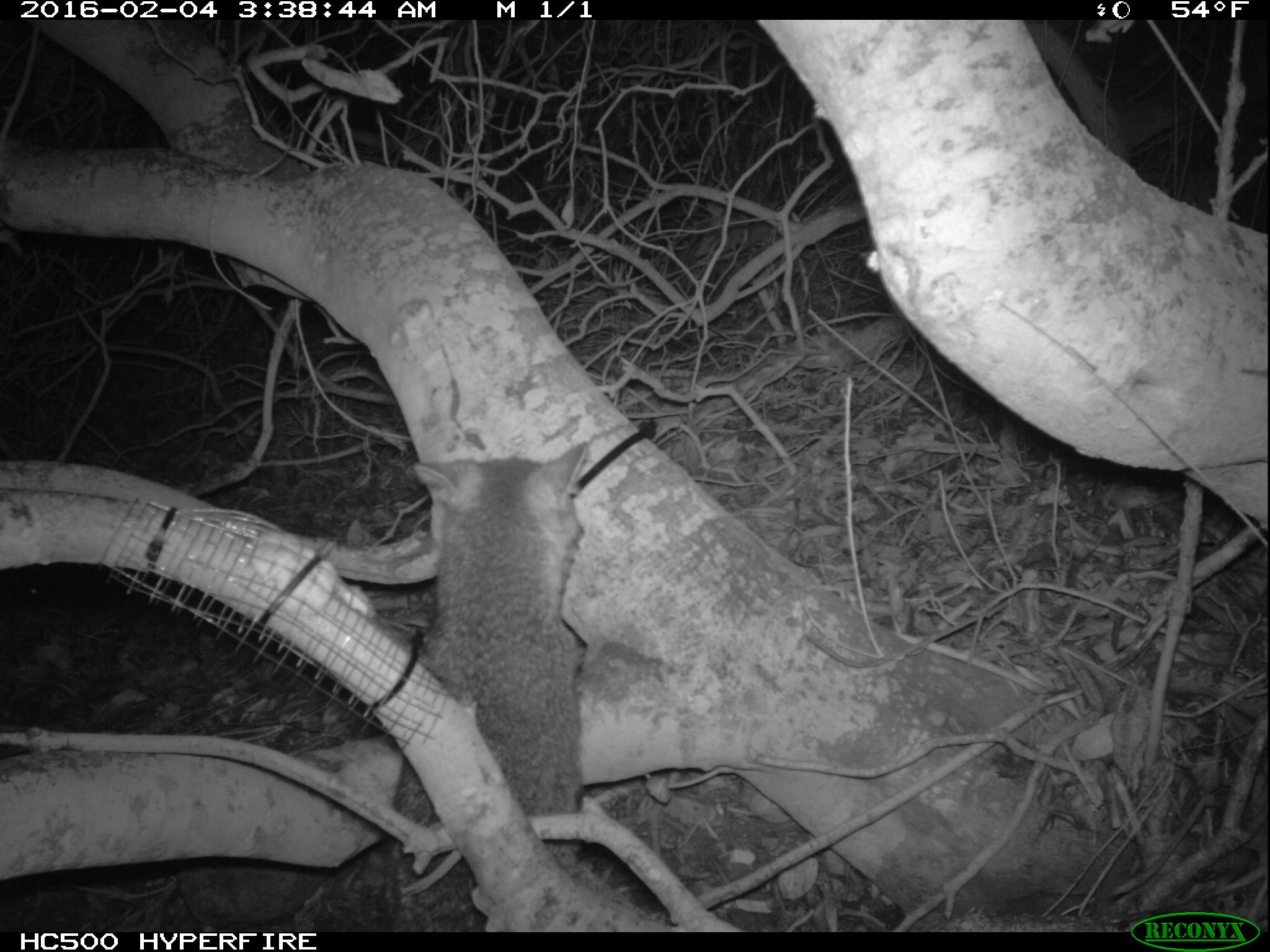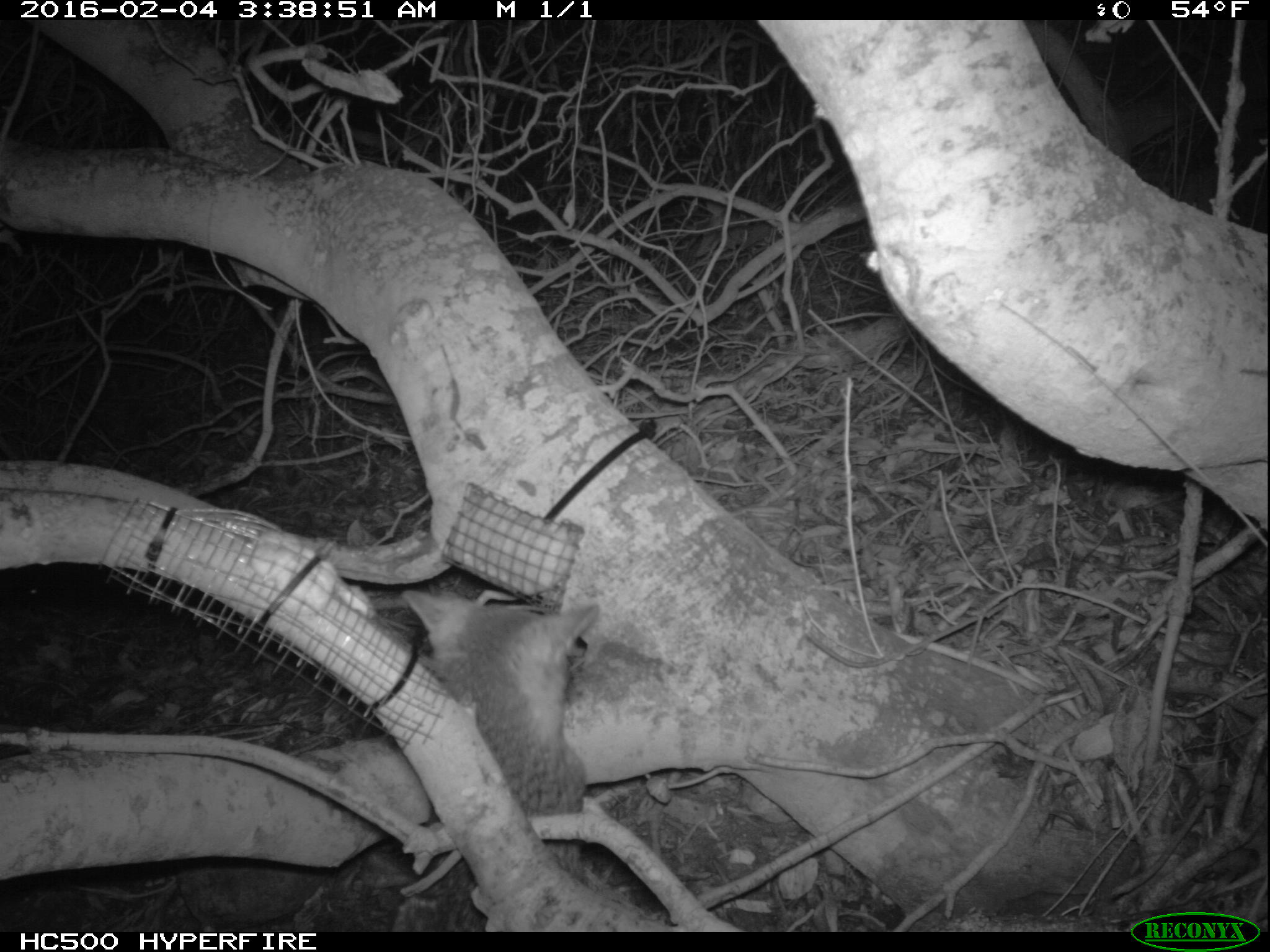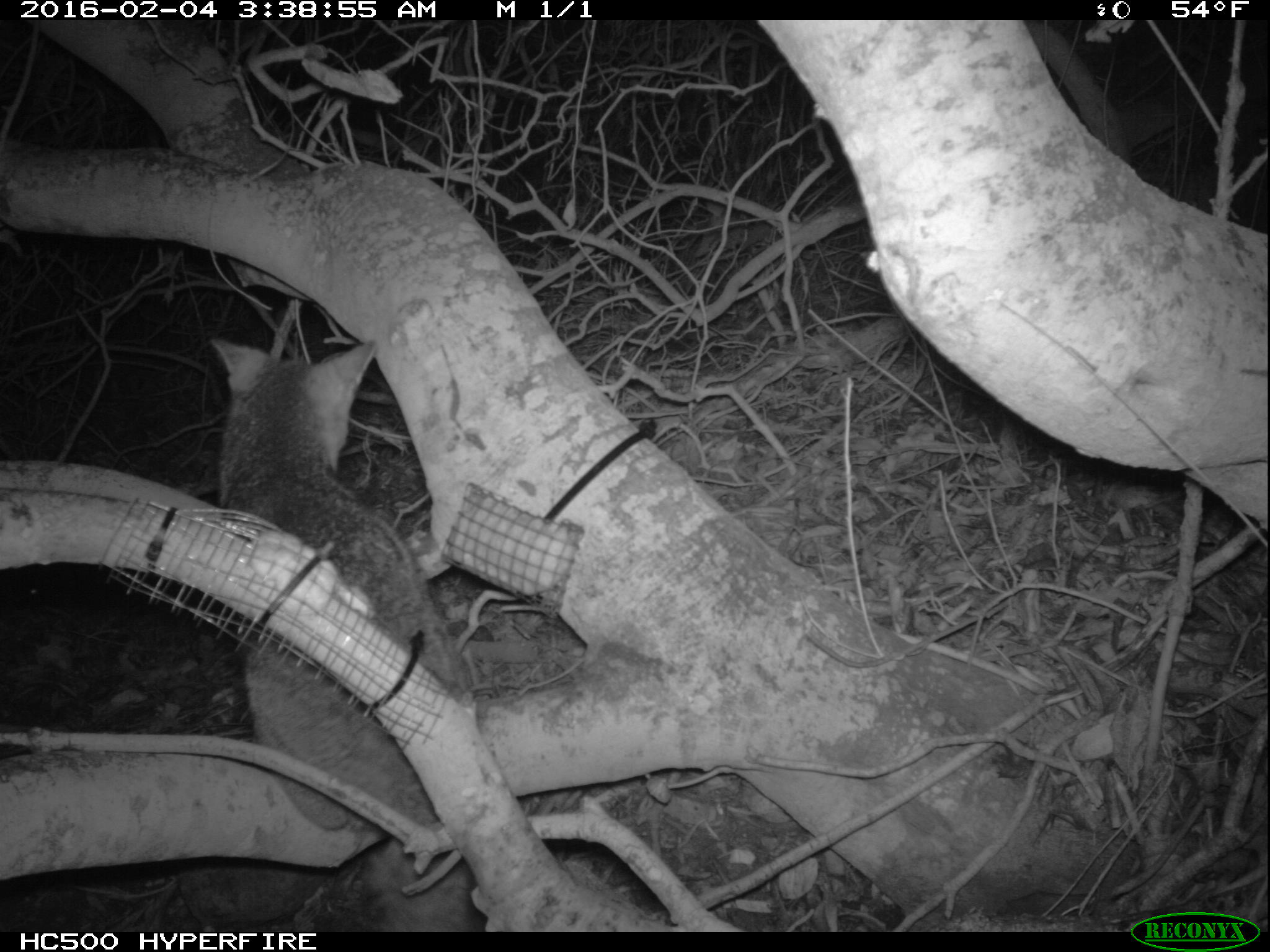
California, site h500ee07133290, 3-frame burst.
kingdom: Animalia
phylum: Chordata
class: Mammalia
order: Carnivora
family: Canidae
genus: Urocyon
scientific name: Urocyon littoralis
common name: island fox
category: fox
Fox (island fox) (Urocyon littoralis).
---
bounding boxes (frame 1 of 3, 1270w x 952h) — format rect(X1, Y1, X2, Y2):
fox: rect(391, 442, 640, 933)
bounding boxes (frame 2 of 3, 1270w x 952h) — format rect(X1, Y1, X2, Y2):
fox: rect(388, 589, 600, 932)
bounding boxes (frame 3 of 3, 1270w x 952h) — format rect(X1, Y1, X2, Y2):
fox: rect(206, 332, 476, 826)